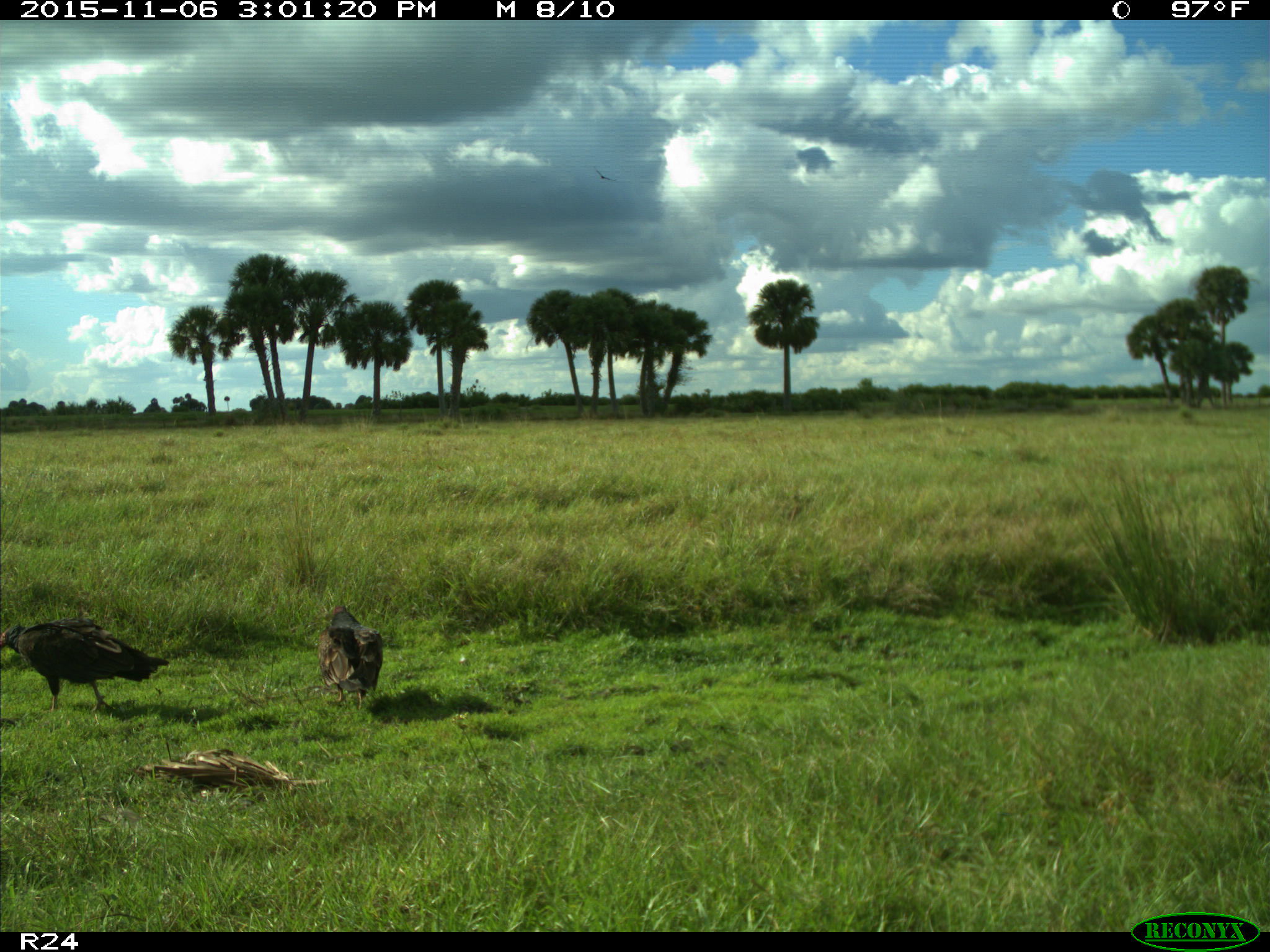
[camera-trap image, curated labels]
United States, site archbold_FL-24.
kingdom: Animalia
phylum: Chordata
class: Aves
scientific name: Aves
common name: birds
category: unidentified bird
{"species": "unidentified bird (birds) (Aves)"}